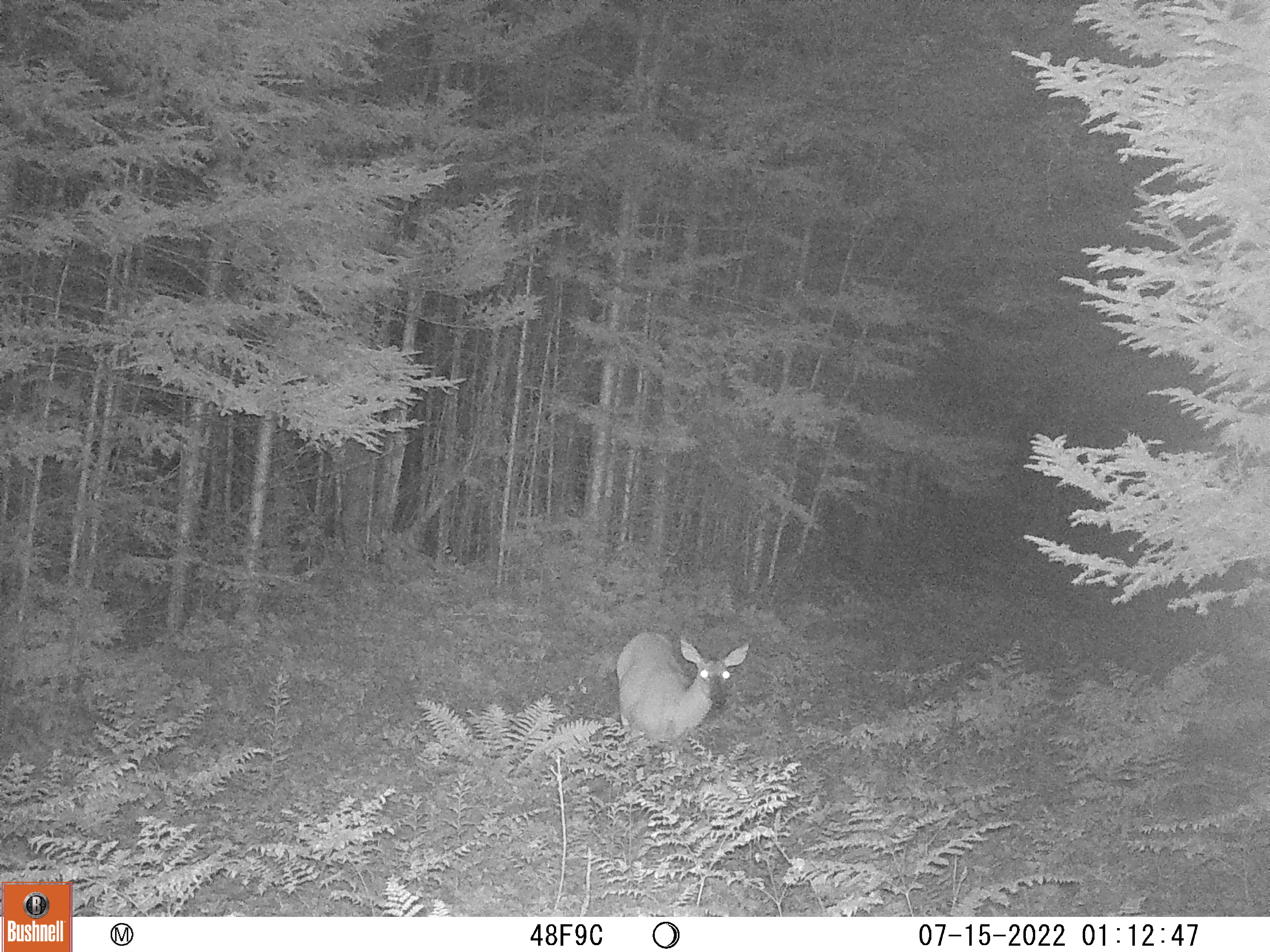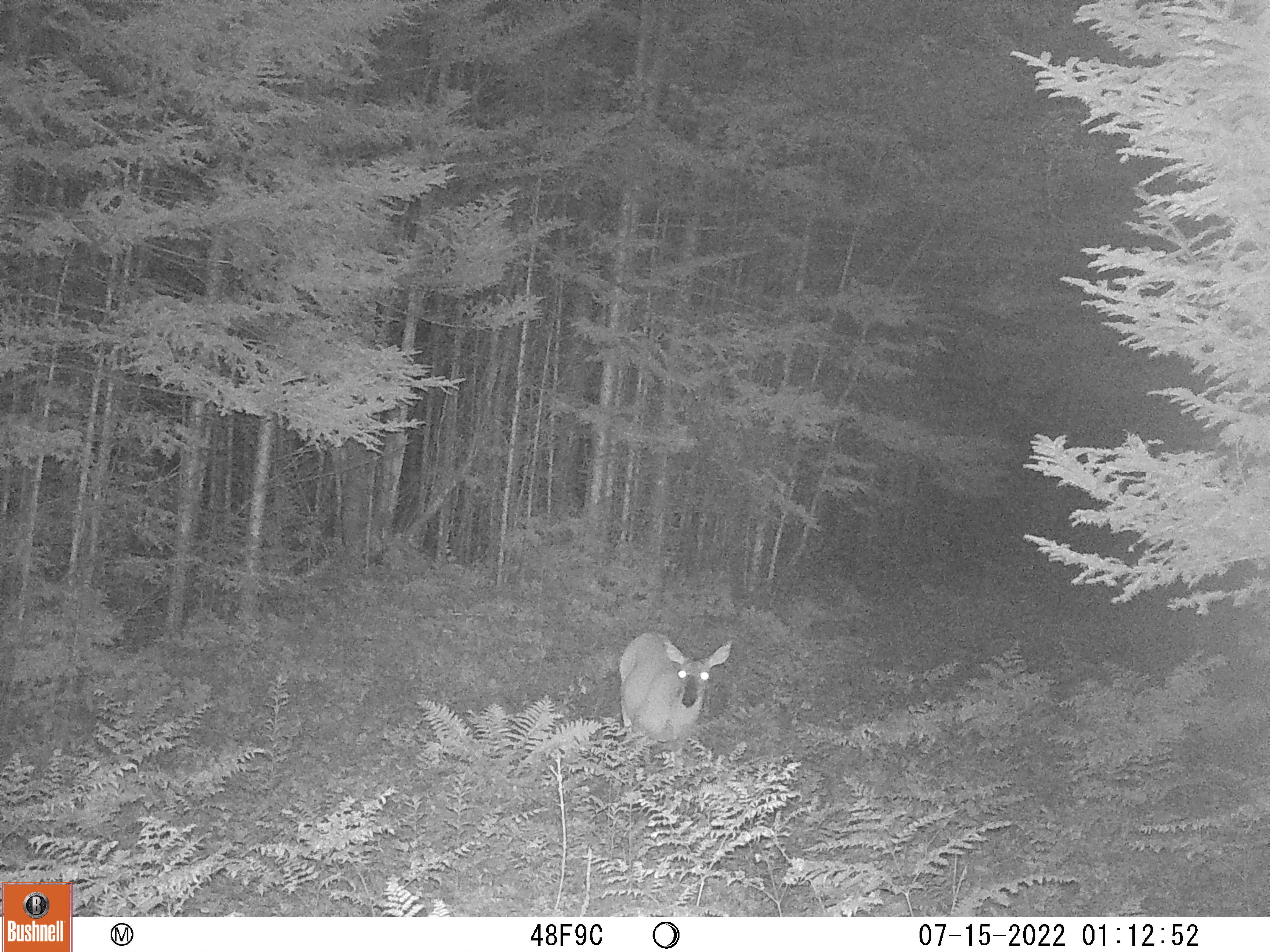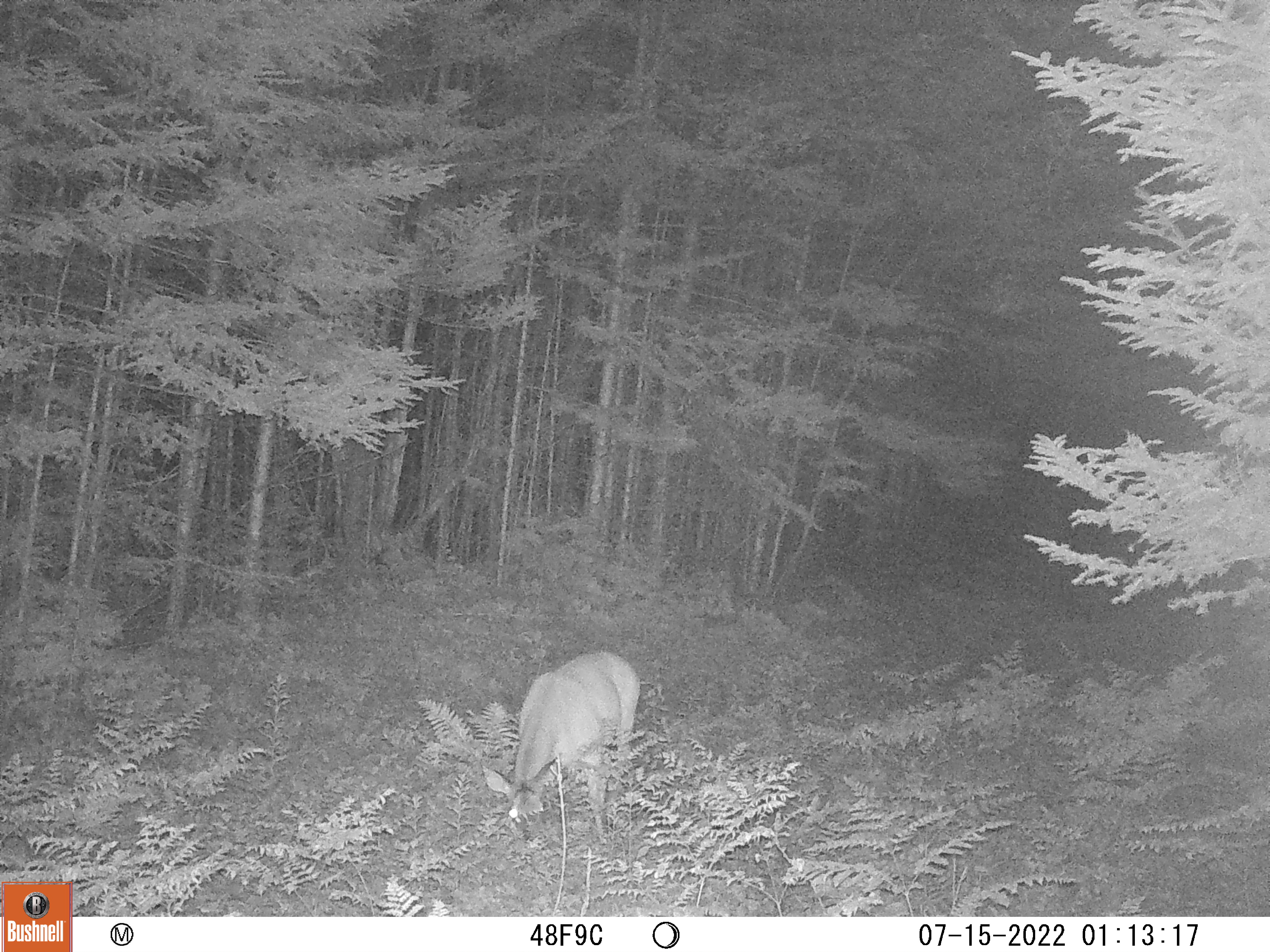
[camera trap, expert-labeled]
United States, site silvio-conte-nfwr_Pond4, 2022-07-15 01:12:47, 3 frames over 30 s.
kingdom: Animalia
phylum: Chordata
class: Mammalia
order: Artiodactyla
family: Cervidae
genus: Odocoileus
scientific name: Odocoileus virginianus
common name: white-tailed deer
White-tailed deer (Odocoileus virginianus).